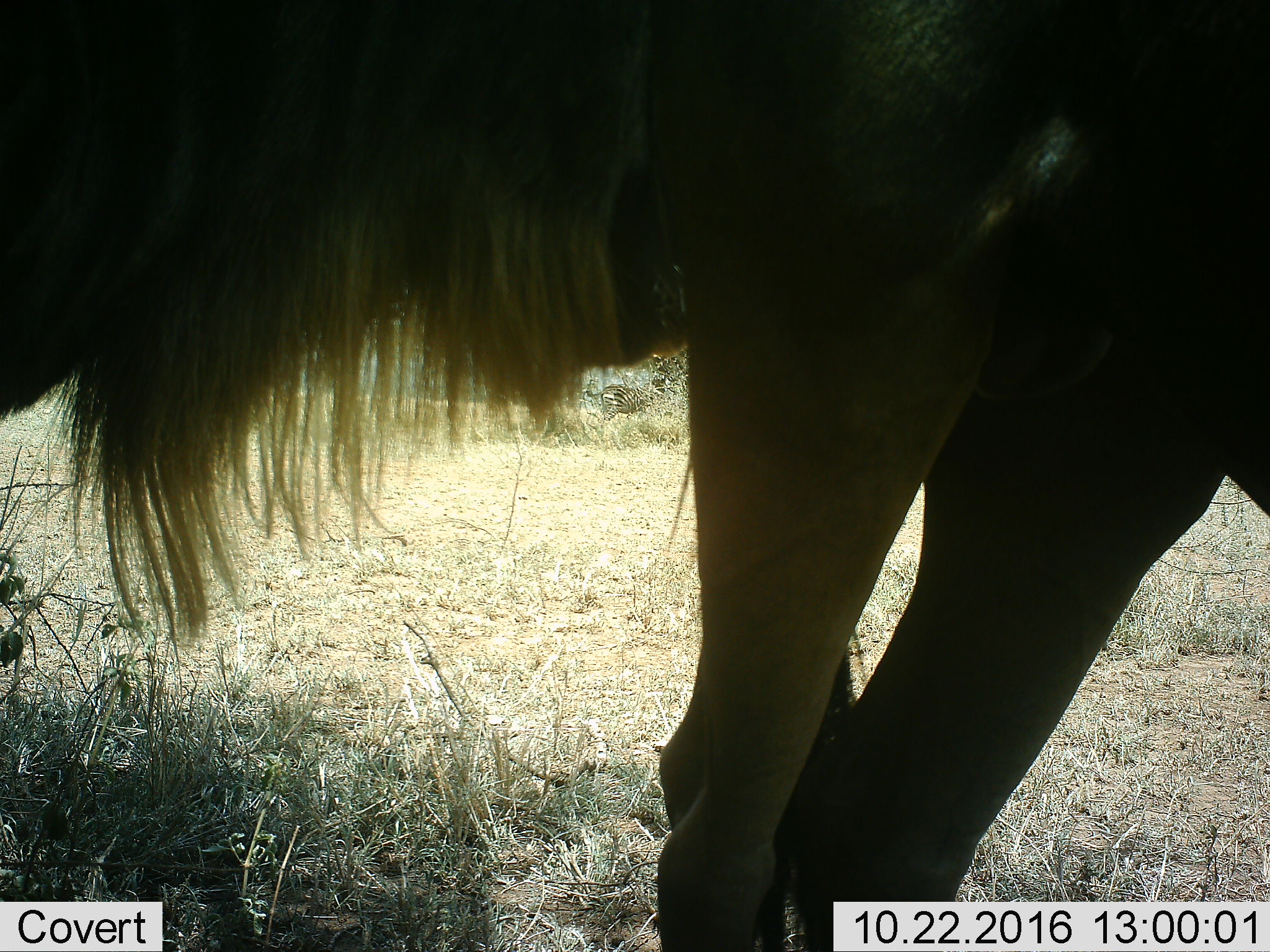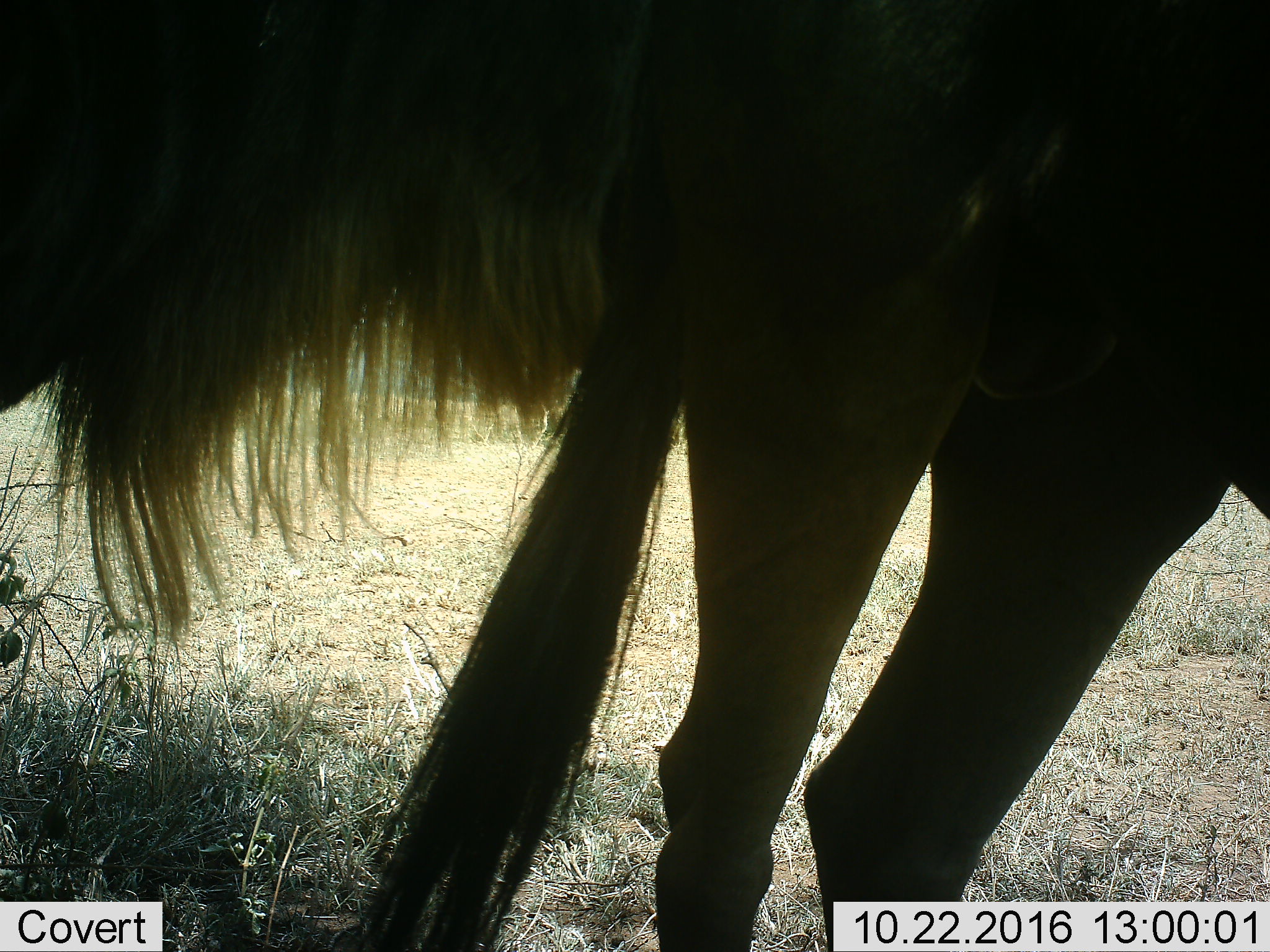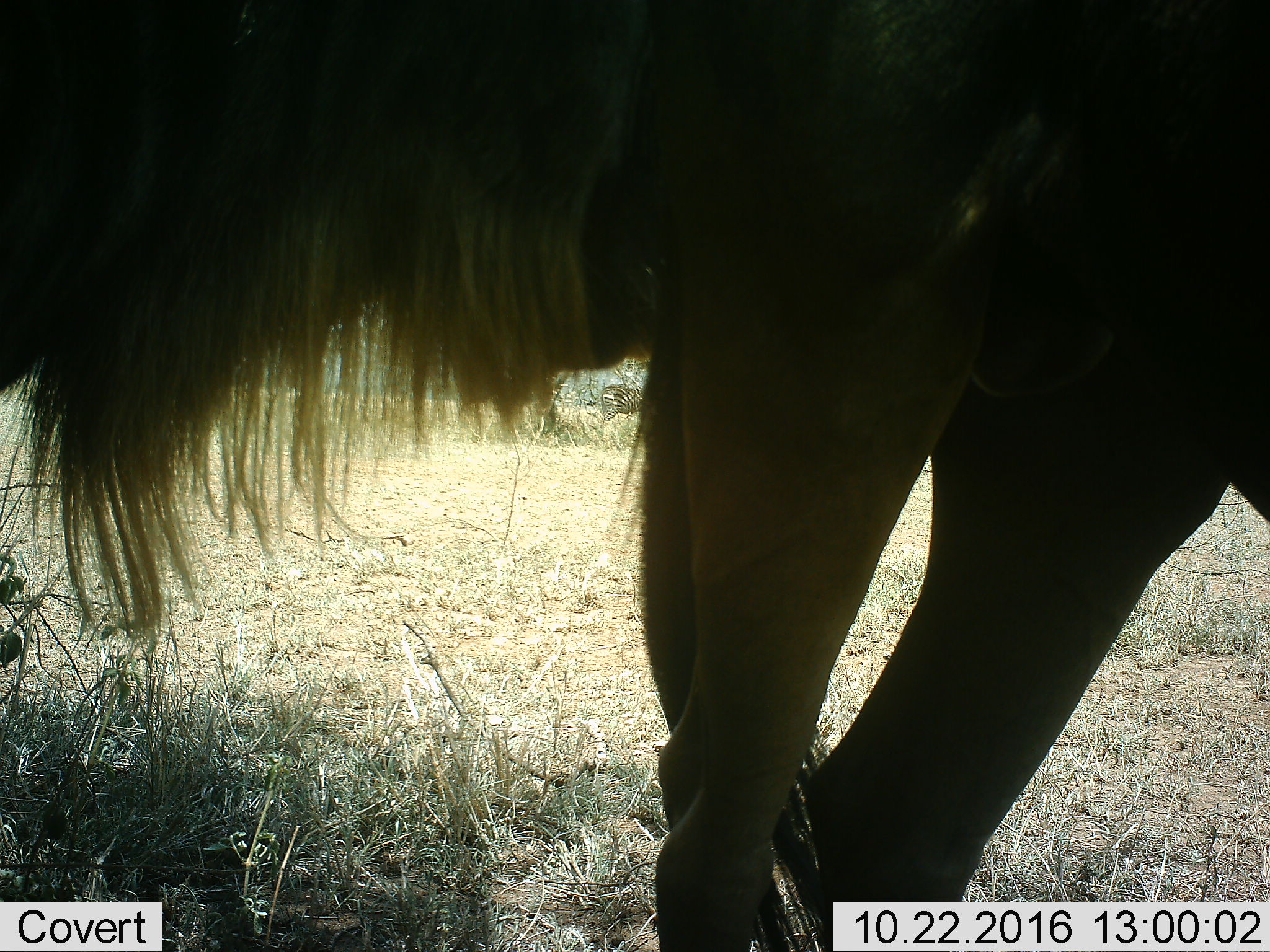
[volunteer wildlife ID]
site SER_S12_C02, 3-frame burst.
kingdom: Animalia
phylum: Chordata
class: Mammalia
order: Artiodactyla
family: Bovidae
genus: Connochaetes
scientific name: Connochaetes taurinus taurinus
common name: blue wildebeest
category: wildebeestblue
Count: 1.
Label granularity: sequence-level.